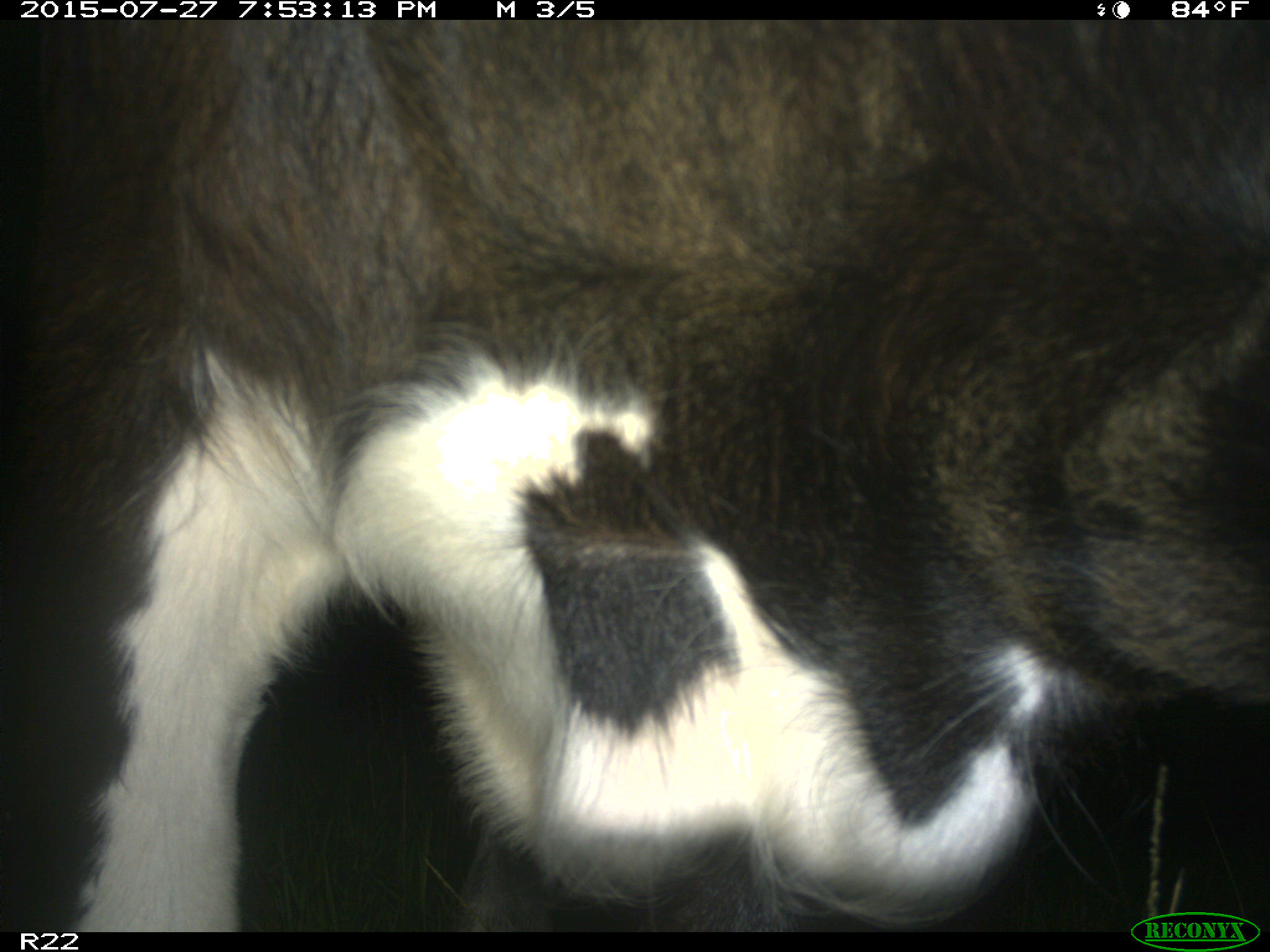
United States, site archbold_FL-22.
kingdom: Animalia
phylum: Chordata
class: Mammalia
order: Artiodactyla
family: Bovidae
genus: Bos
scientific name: Bos taurus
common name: domestic cow